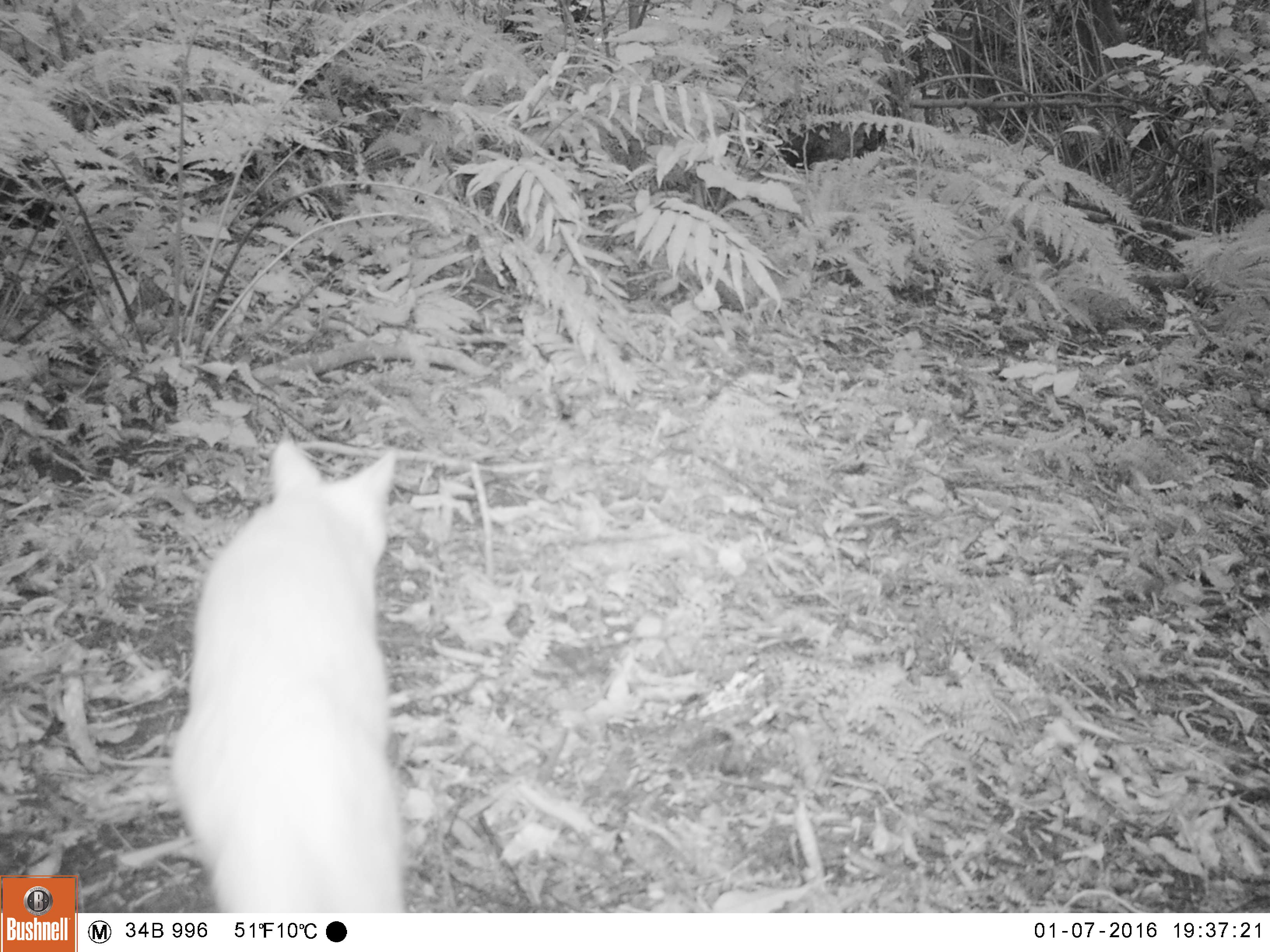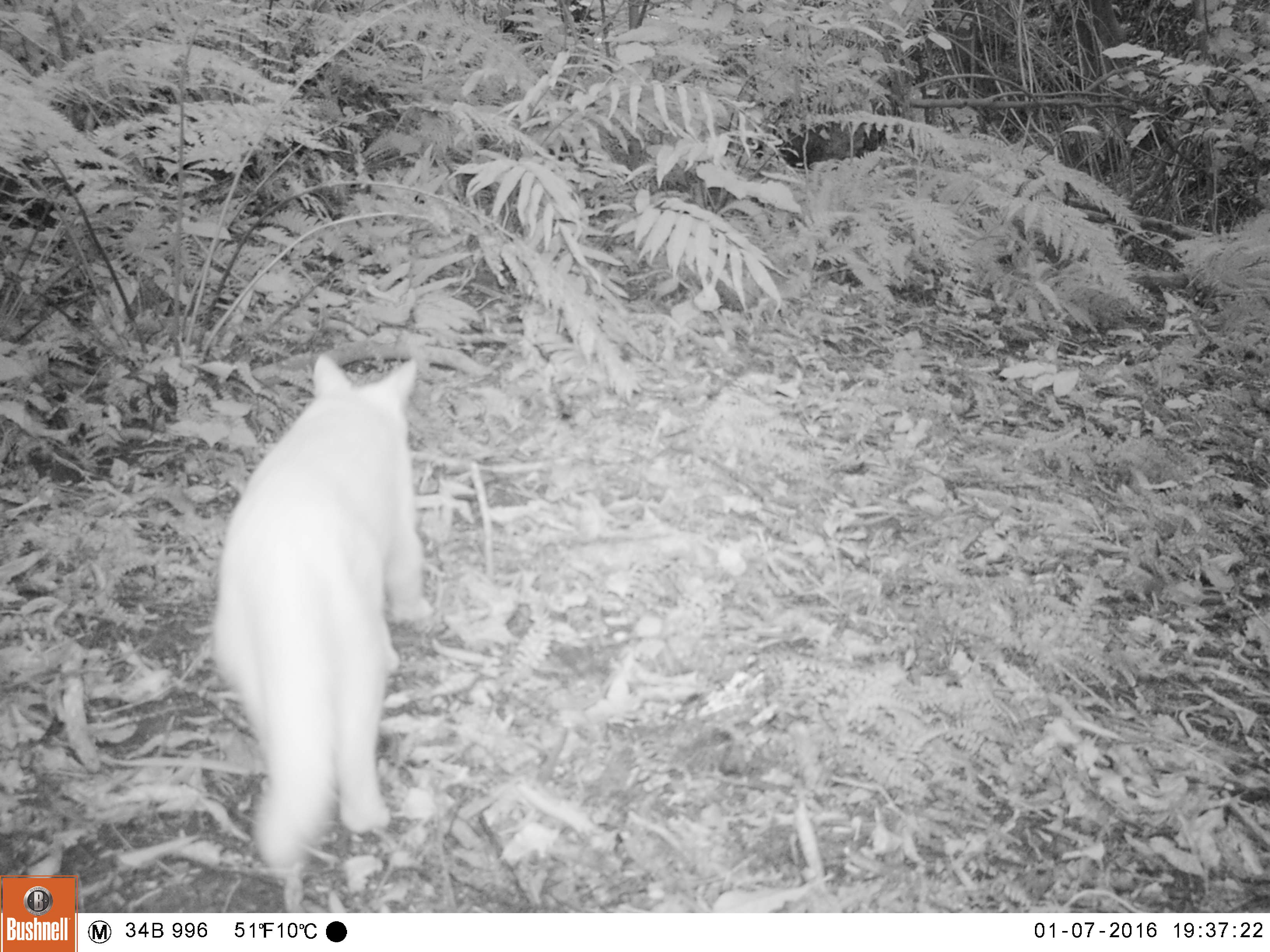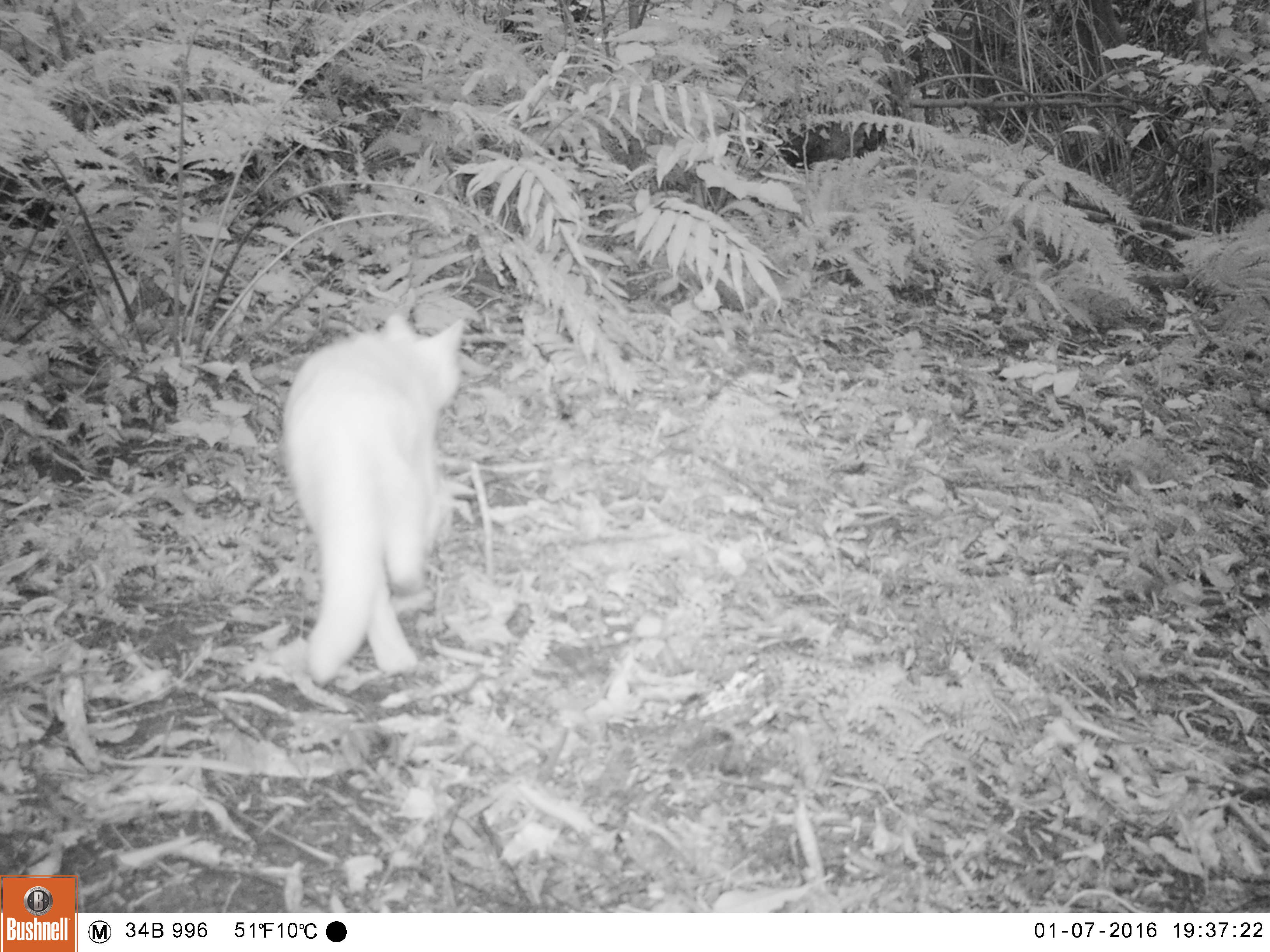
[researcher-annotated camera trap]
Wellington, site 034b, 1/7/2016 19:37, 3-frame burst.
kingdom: Animalia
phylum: Chordata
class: Mammalia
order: Carnivora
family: Felidae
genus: Felis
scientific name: Felis catus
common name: cat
Cat (Felis catus).